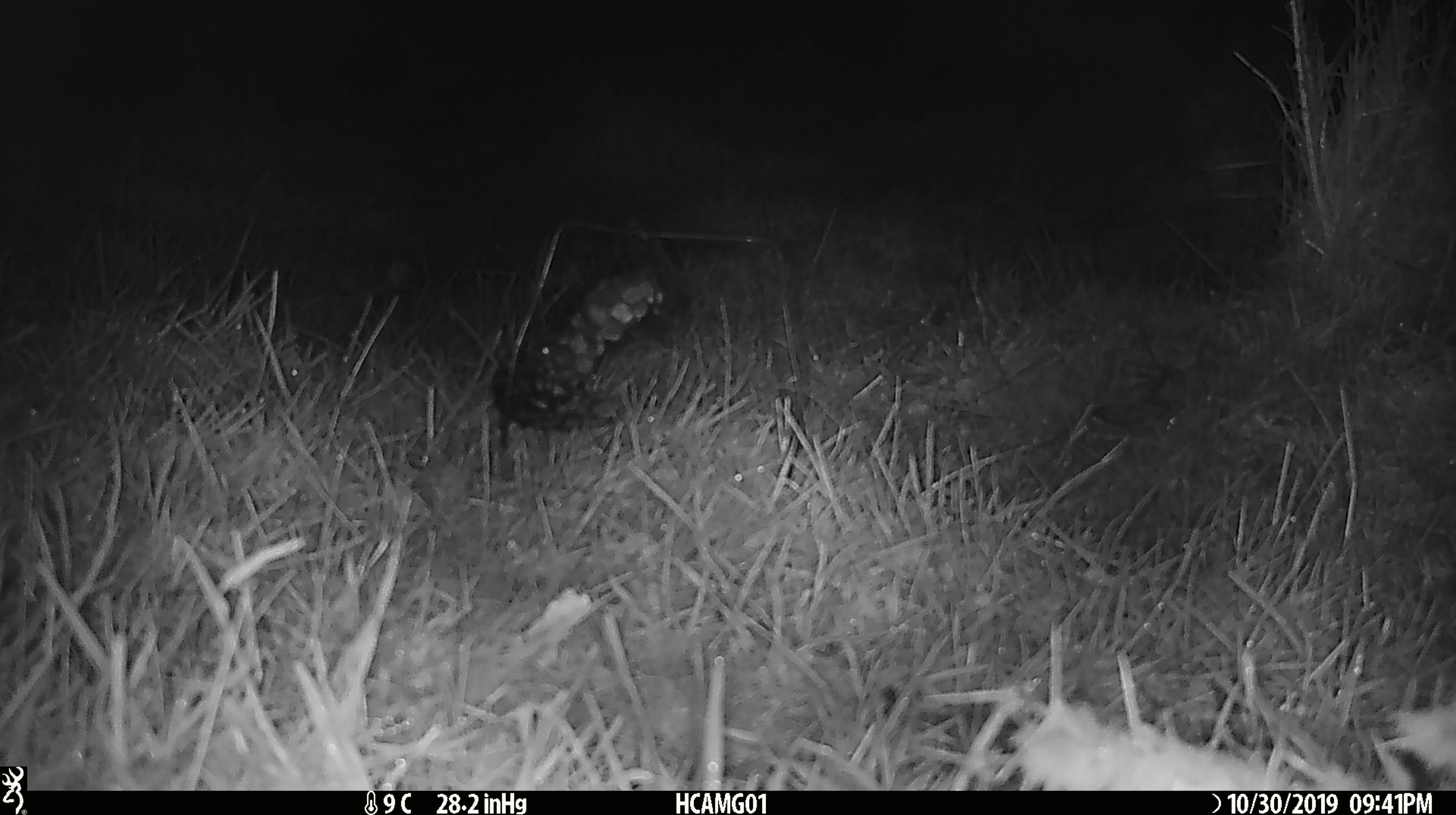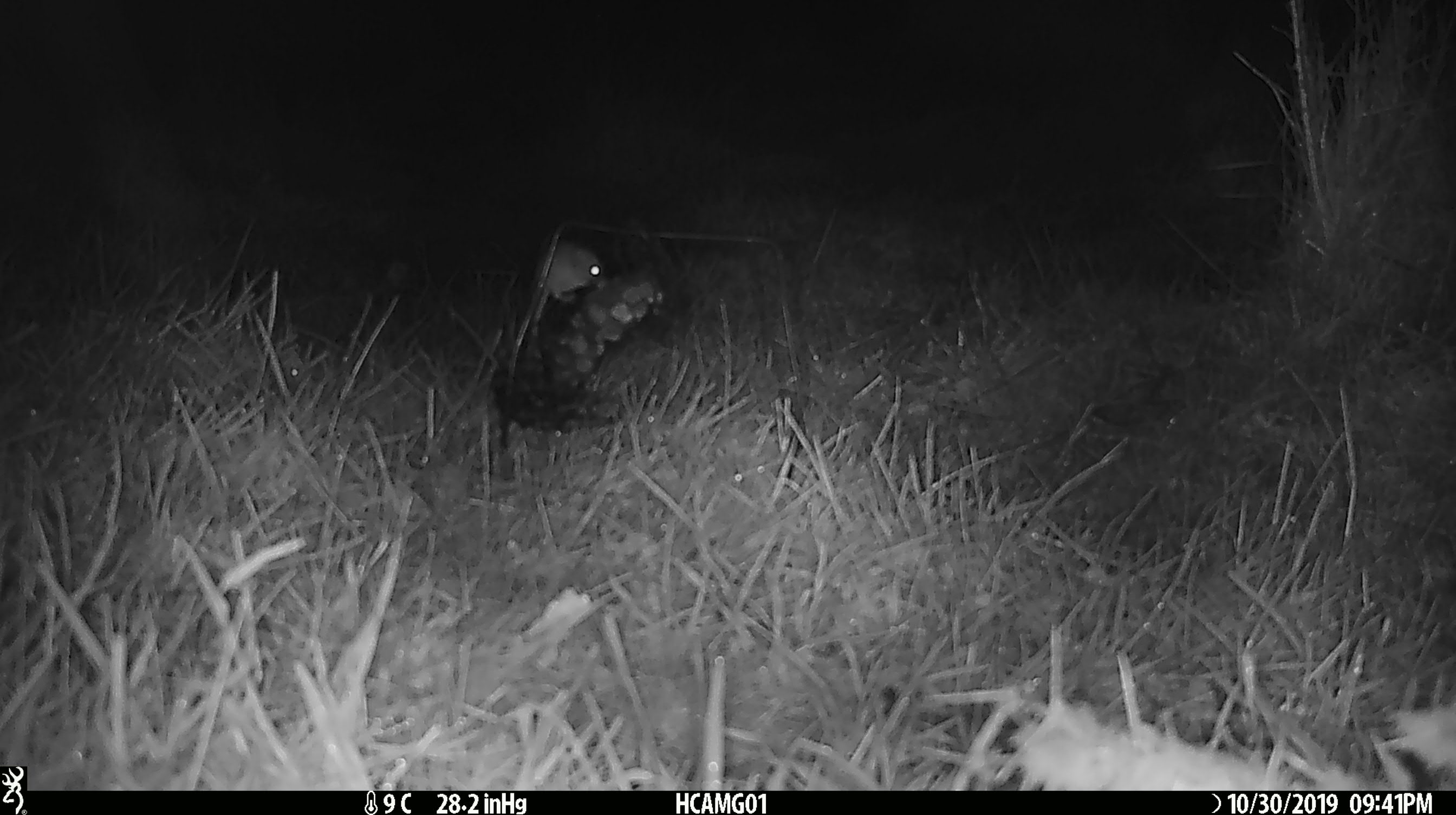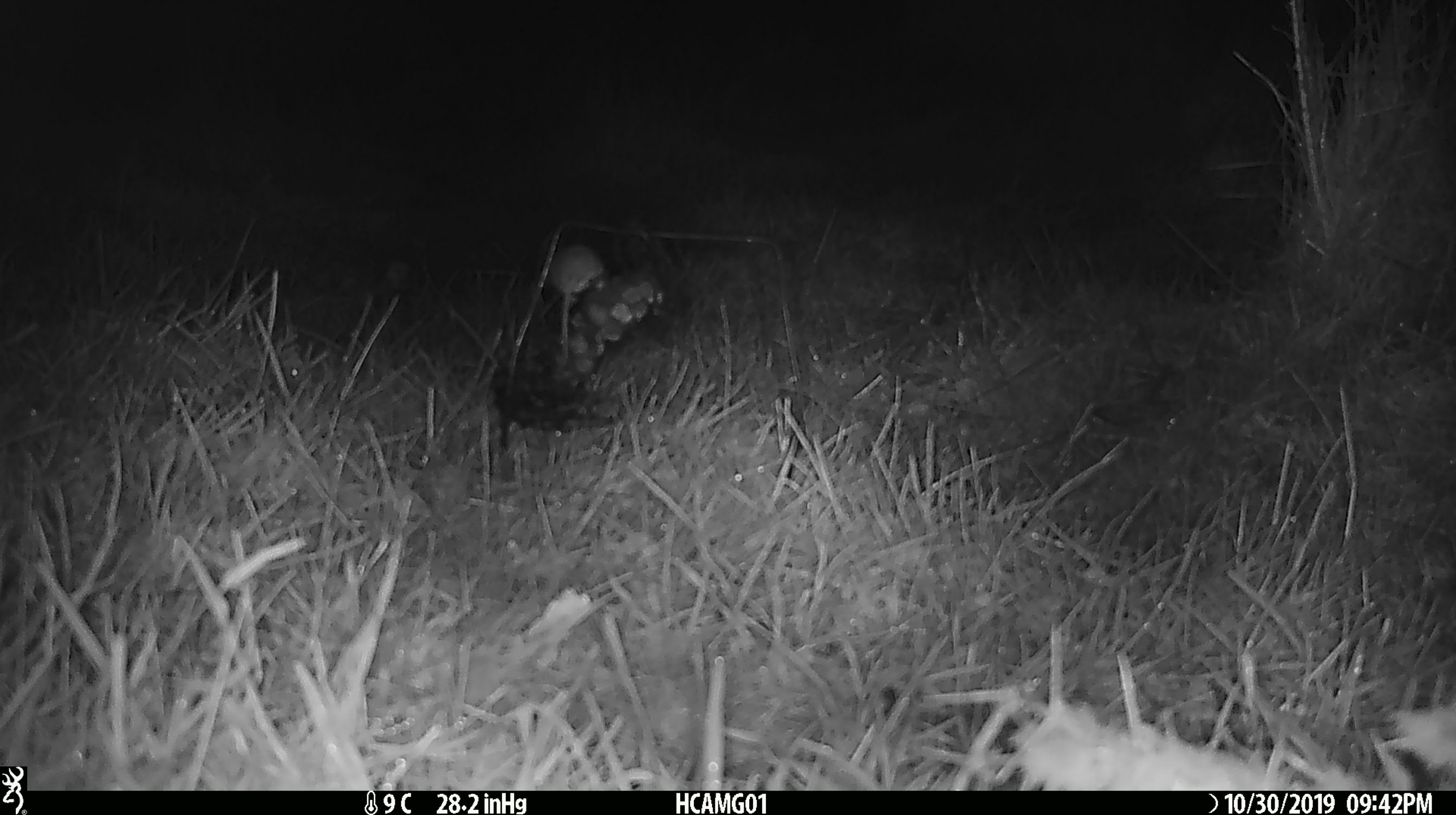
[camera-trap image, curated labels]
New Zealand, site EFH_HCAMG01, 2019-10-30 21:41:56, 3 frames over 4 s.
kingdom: Animalia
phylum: Chordata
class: Mammalia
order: Rodentia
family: Muridae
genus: Mus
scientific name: Mus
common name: mouse